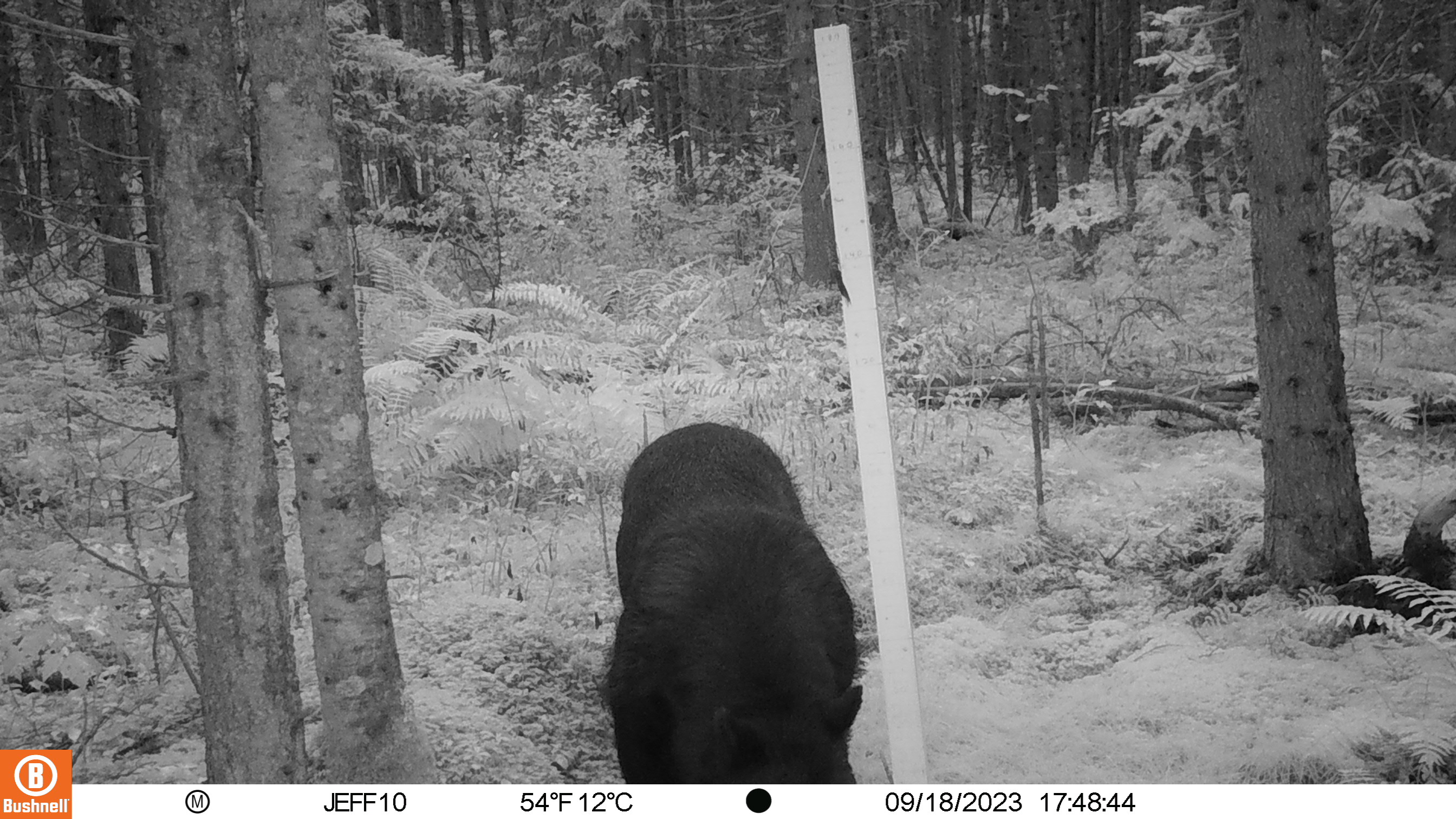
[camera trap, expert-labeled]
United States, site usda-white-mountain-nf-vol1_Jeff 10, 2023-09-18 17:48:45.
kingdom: Animalia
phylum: Chordata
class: Mammalia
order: Carnivora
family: Ursidae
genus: Ursus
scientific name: Ursus americanus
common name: black bear